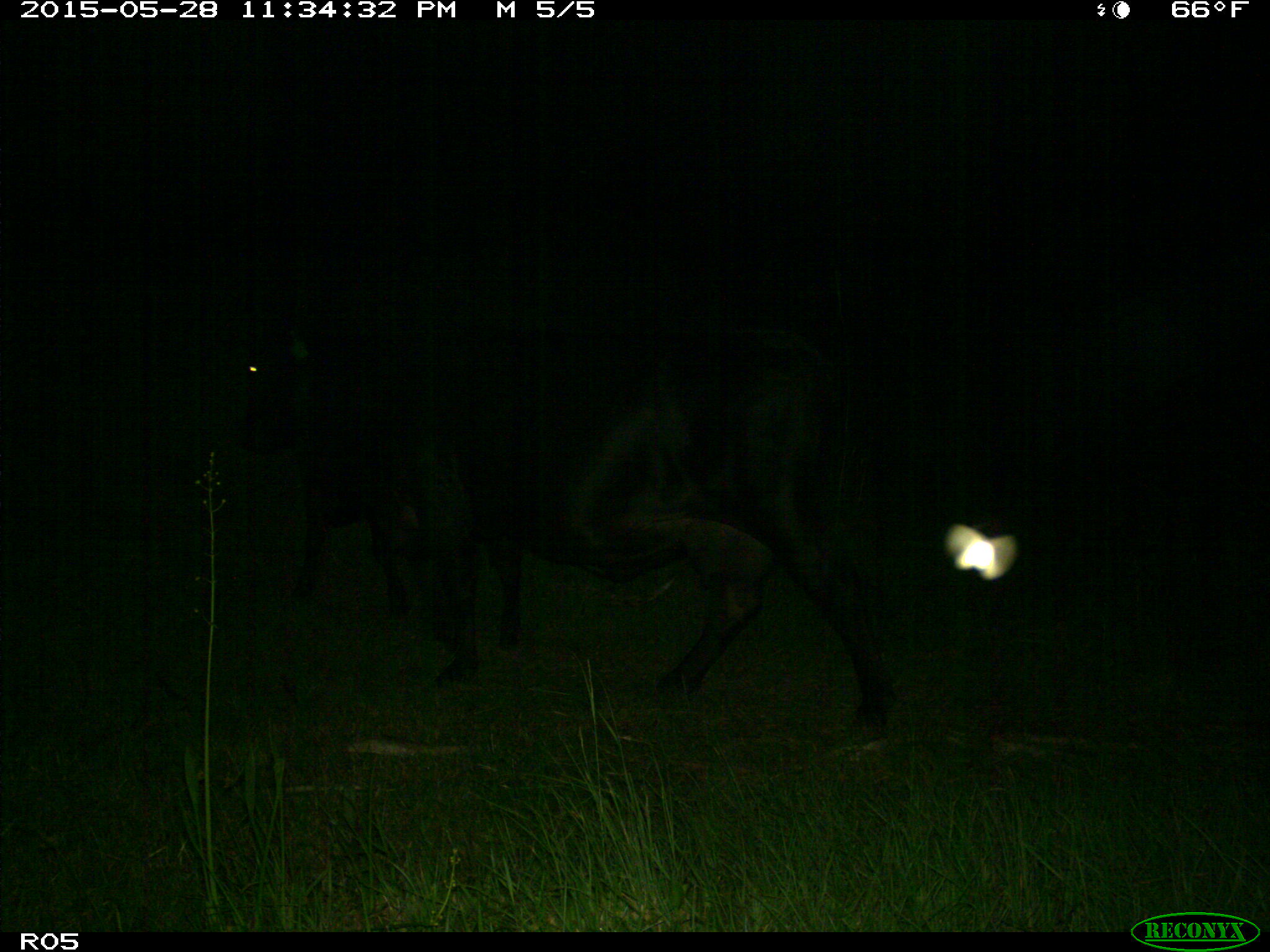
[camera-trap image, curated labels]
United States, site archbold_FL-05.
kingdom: Animalia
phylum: Chordata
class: Mammalia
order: Artiodactyla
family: Bovidae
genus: Bos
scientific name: Bos taurus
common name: domestic cow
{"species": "Bos taurus (domestic cow)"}